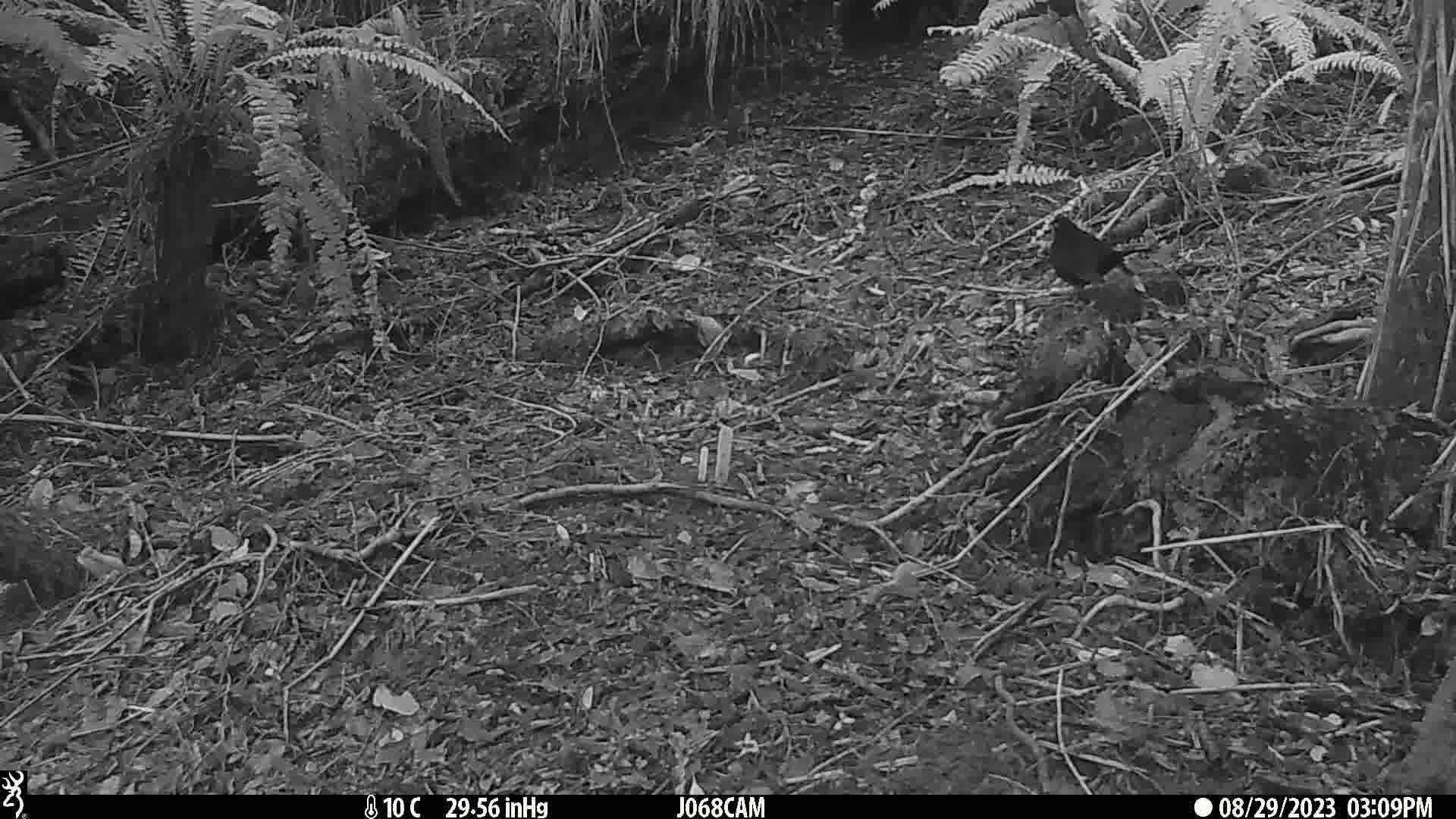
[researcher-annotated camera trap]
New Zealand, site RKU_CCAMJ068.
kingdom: Animalia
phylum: Chordata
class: Aves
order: Passeriformes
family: Turdidae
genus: Turdus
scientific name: Turdus merula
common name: eurasian blackbird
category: blackbird